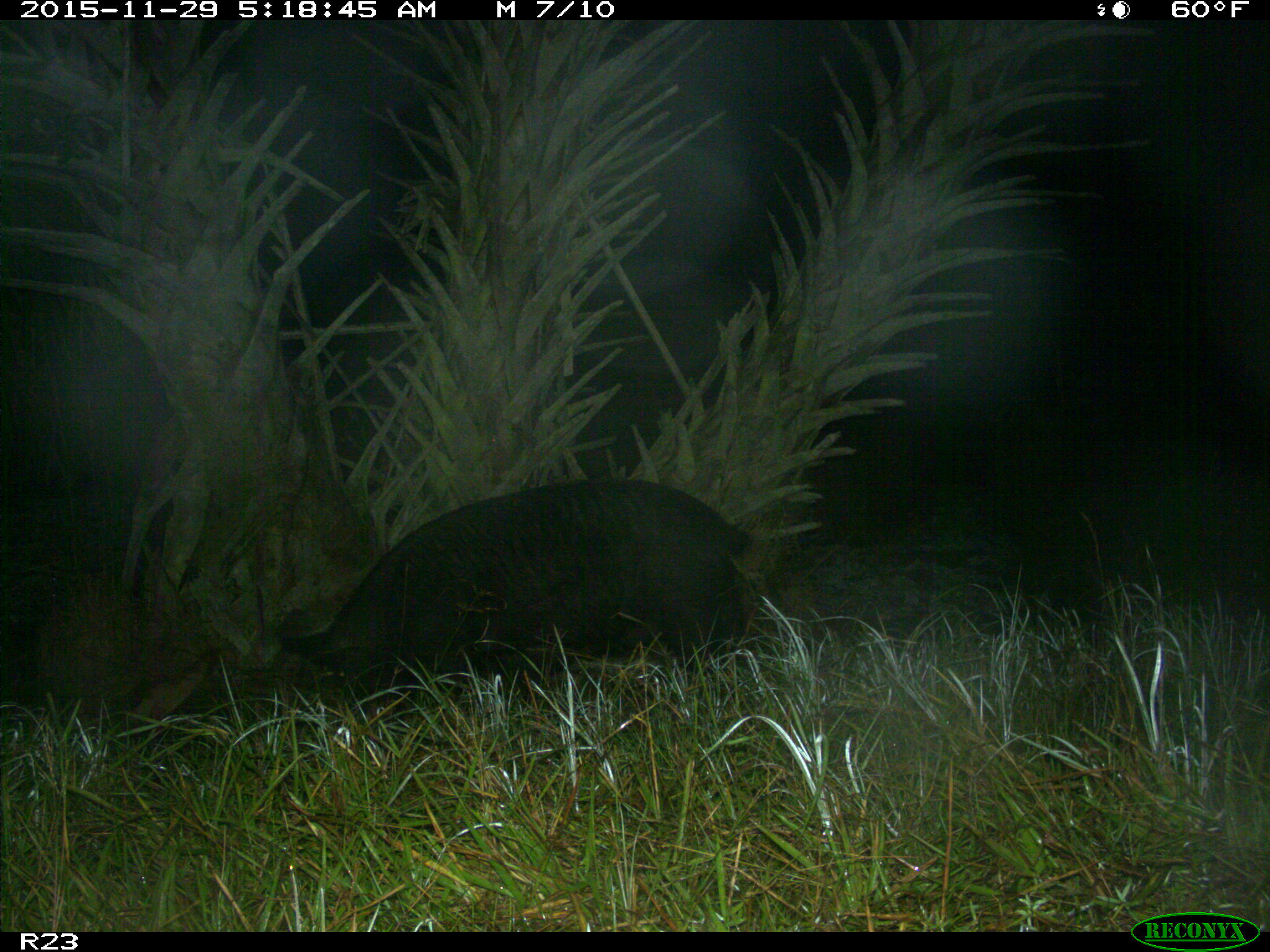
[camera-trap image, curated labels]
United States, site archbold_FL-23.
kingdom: Animalia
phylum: Chordata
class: Mammalia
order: Artiodactyla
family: Suidae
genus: Sus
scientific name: Sus scrofa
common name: wild boar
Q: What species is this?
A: Sus scrofa (wild boar).